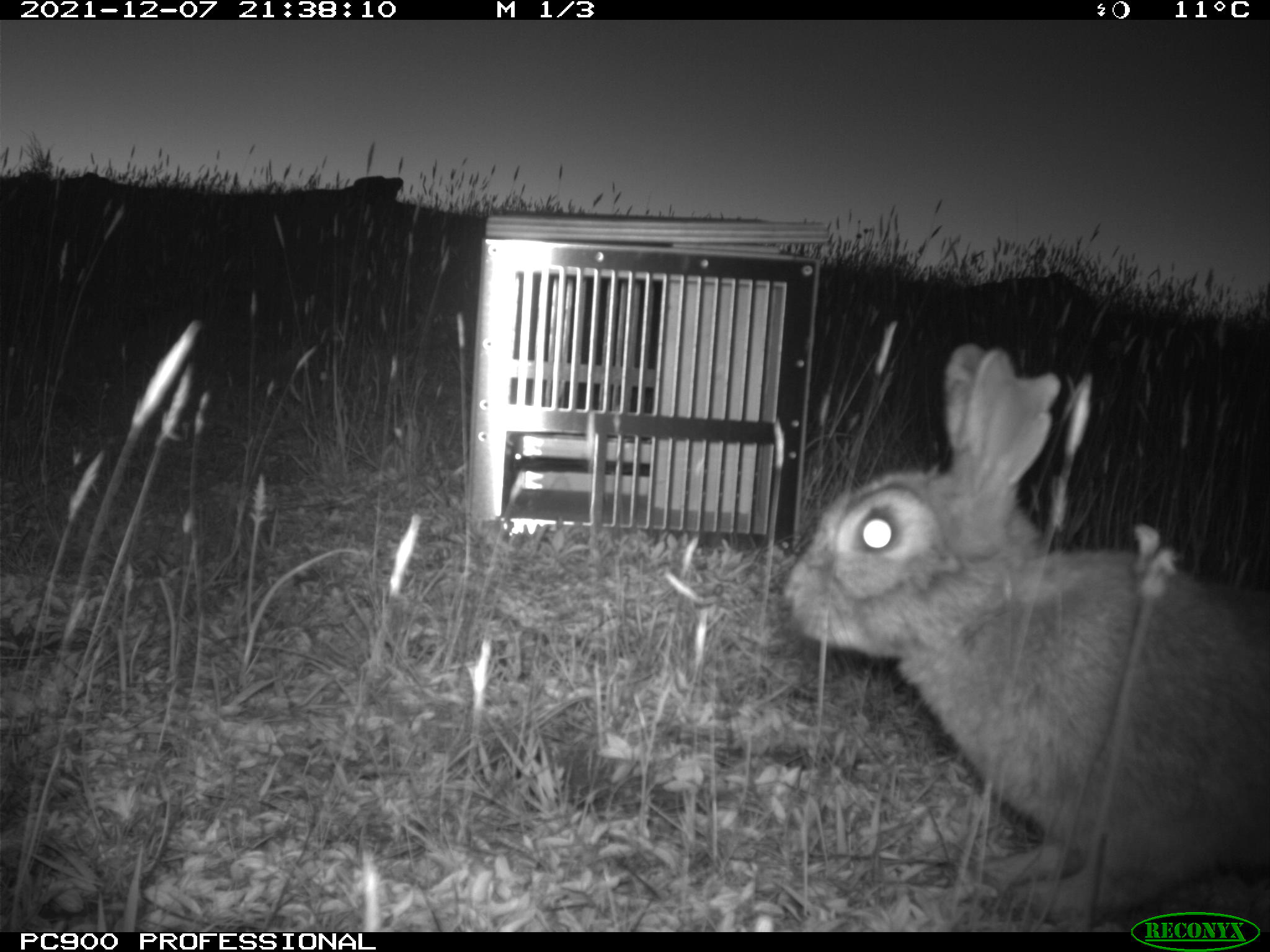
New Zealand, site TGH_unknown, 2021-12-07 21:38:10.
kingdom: Animalia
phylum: Chordata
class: Mammalia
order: Lagomorpha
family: Leporidae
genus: Oryctolagus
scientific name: Oryctolagus cuniculus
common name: european rabbit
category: rabbit